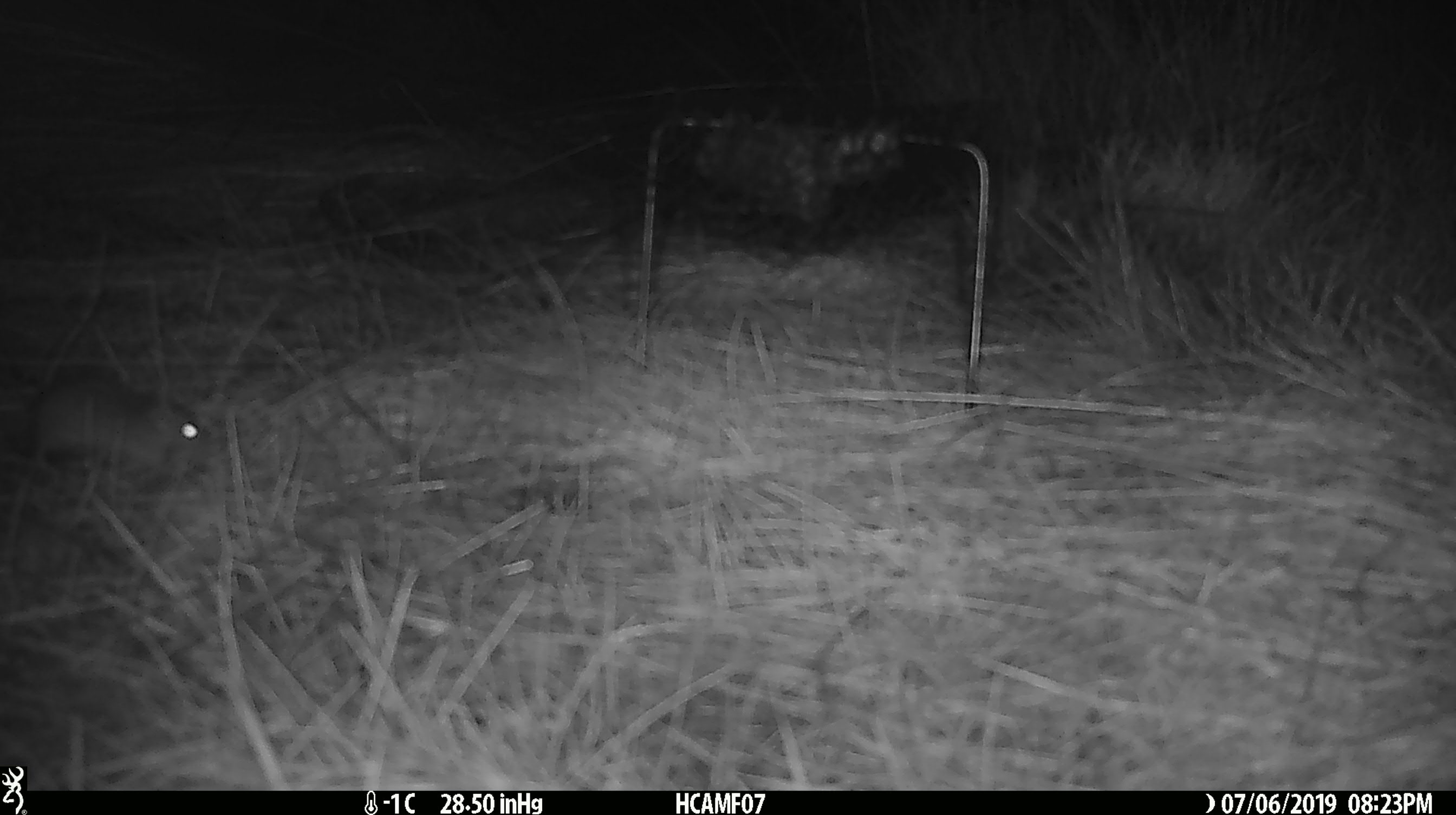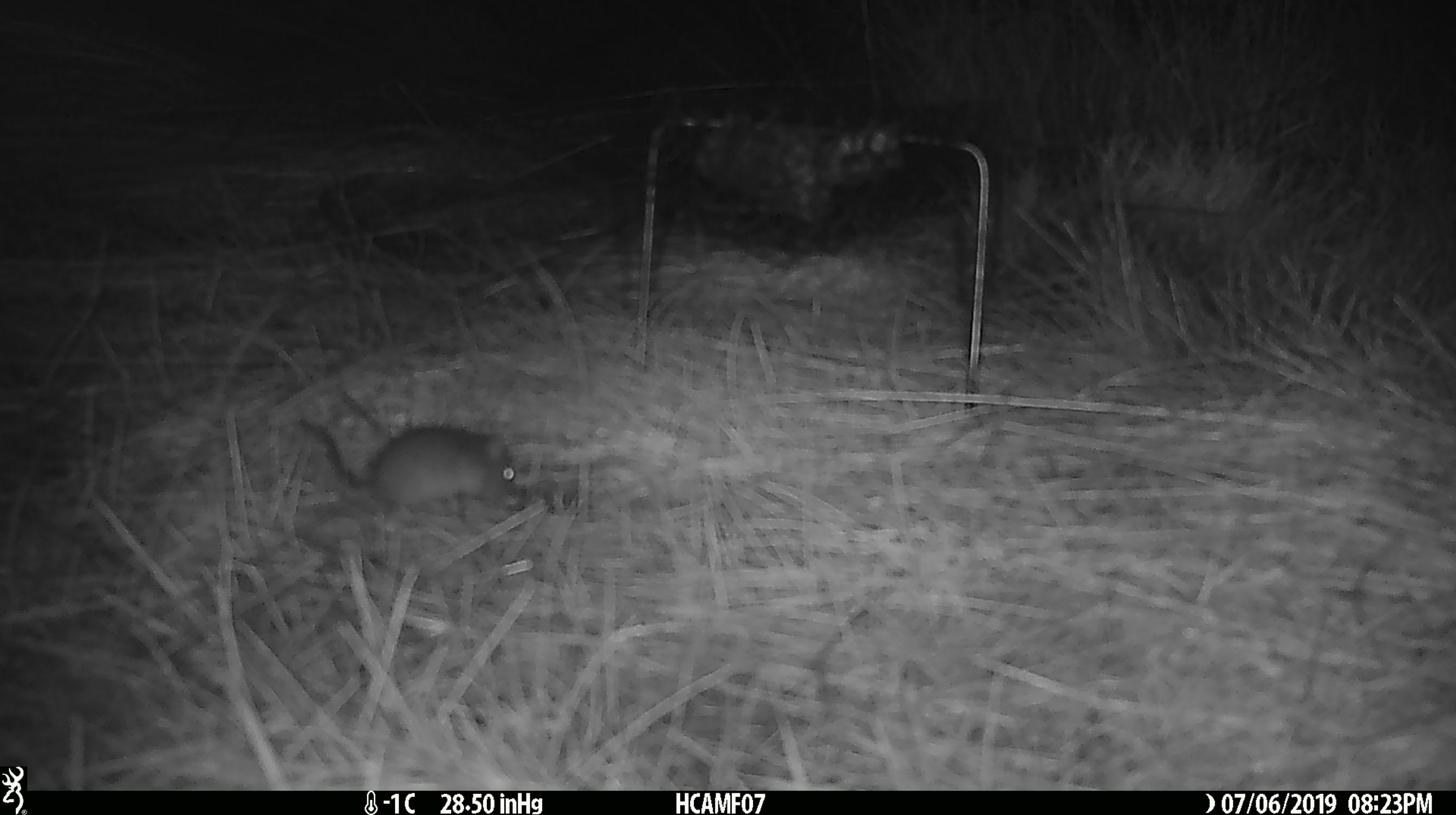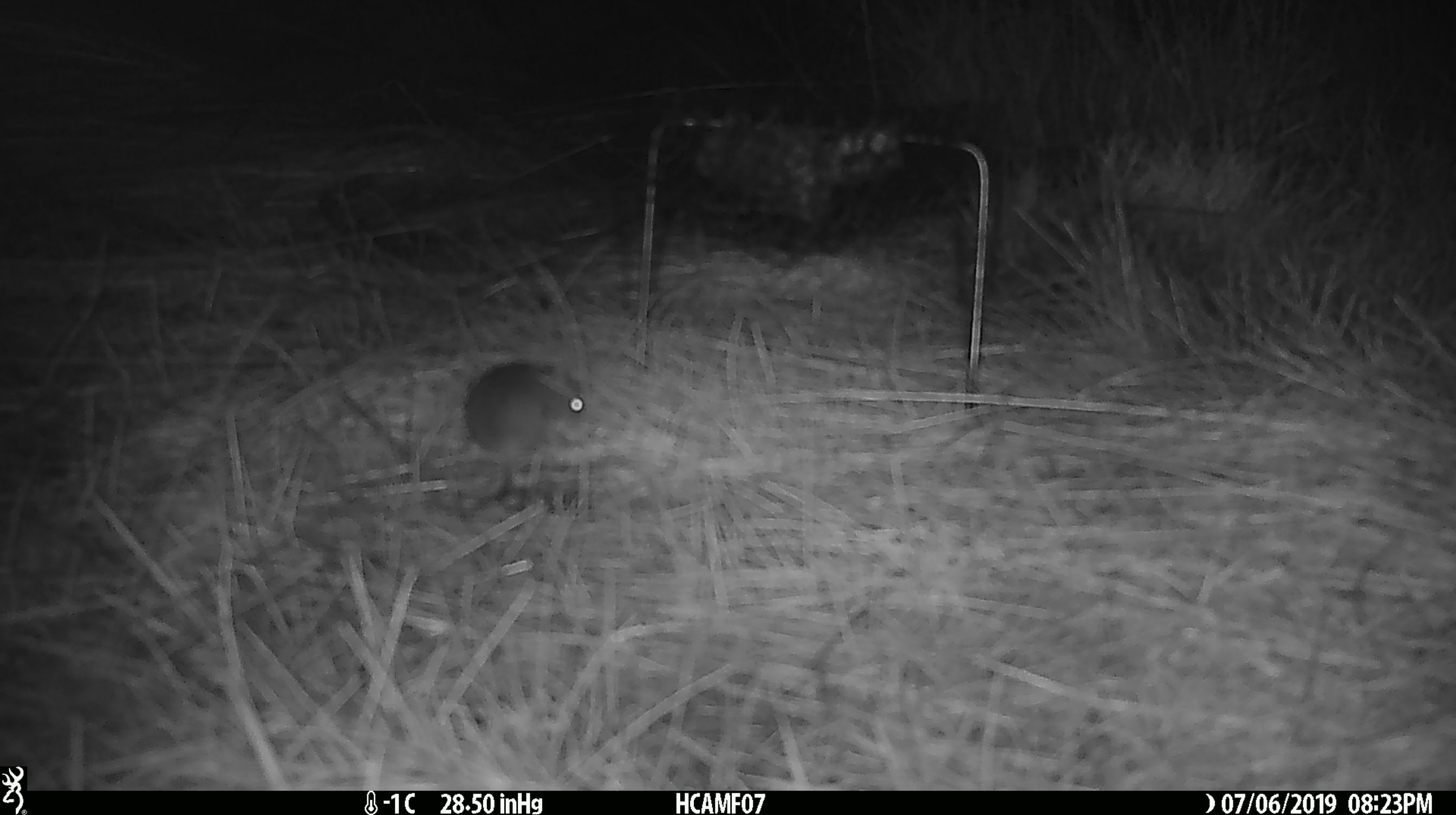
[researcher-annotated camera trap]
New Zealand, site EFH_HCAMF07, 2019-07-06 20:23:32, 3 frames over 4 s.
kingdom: Animalia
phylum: Chordata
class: Mammalia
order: Rodentia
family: Muridae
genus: Mus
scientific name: Mus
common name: mouse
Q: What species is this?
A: Mouse (Mus).